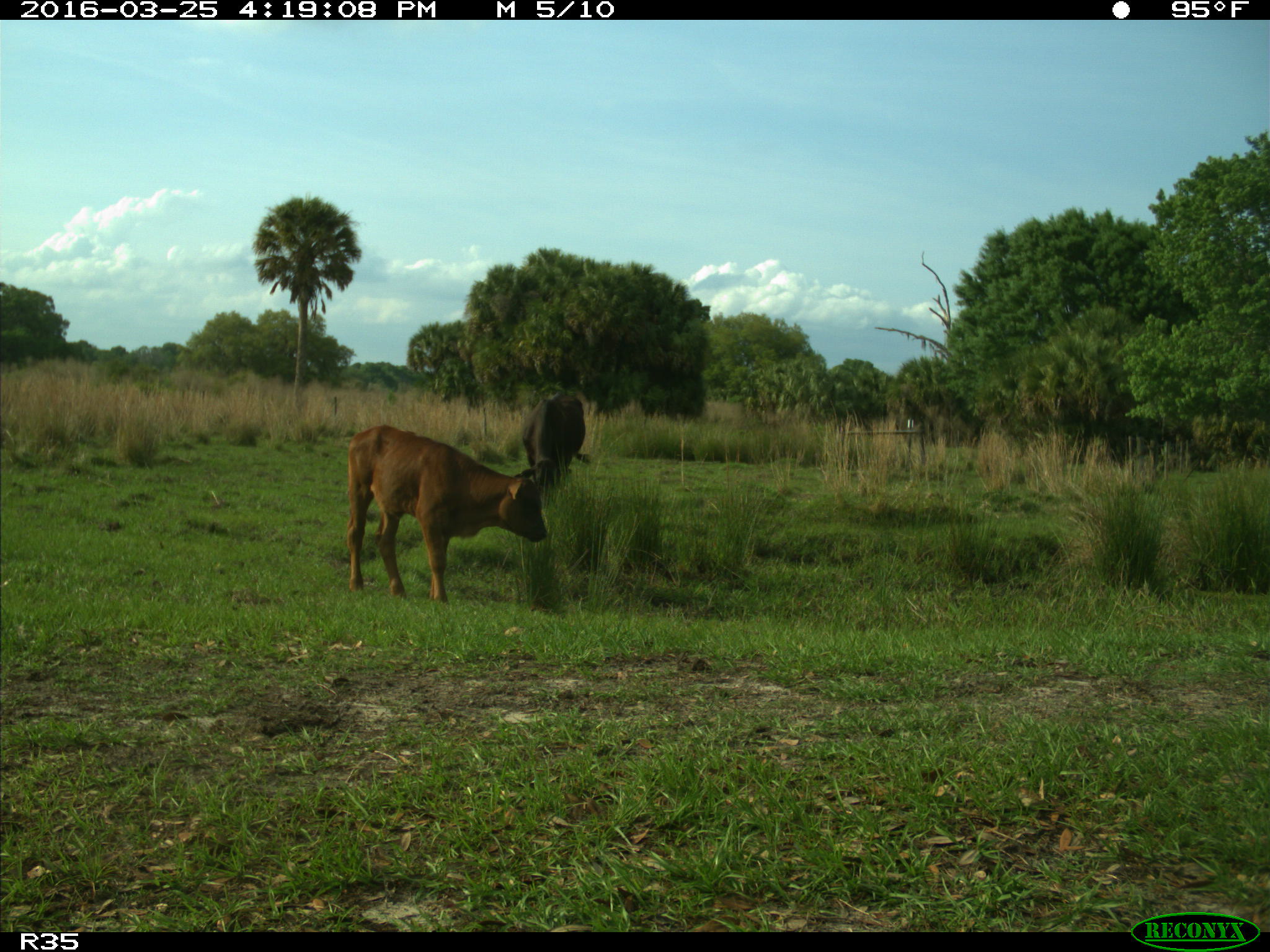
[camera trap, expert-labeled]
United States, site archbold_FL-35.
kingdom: Animalia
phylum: Chordata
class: Mammalia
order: Artiodactyla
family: Bovidae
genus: Bos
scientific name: Bos taurus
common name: domestic cow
Bos taurus (domestic cow).